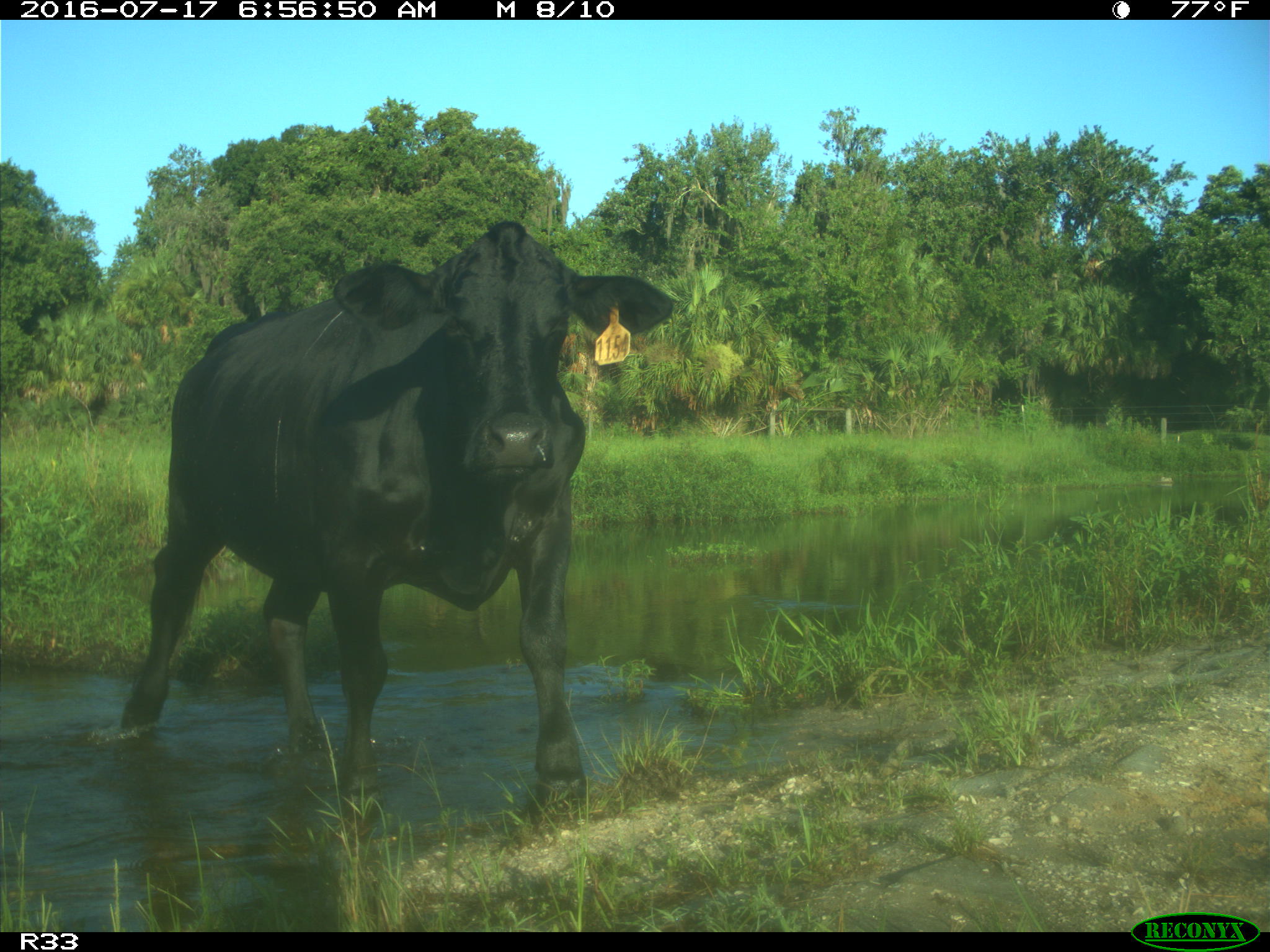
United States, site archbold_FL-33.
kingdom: Animalia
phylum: Chordata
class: Mammalia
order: Artiodactyla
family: Bovidae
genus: Bos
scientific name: Bos taurus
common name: domestic cow